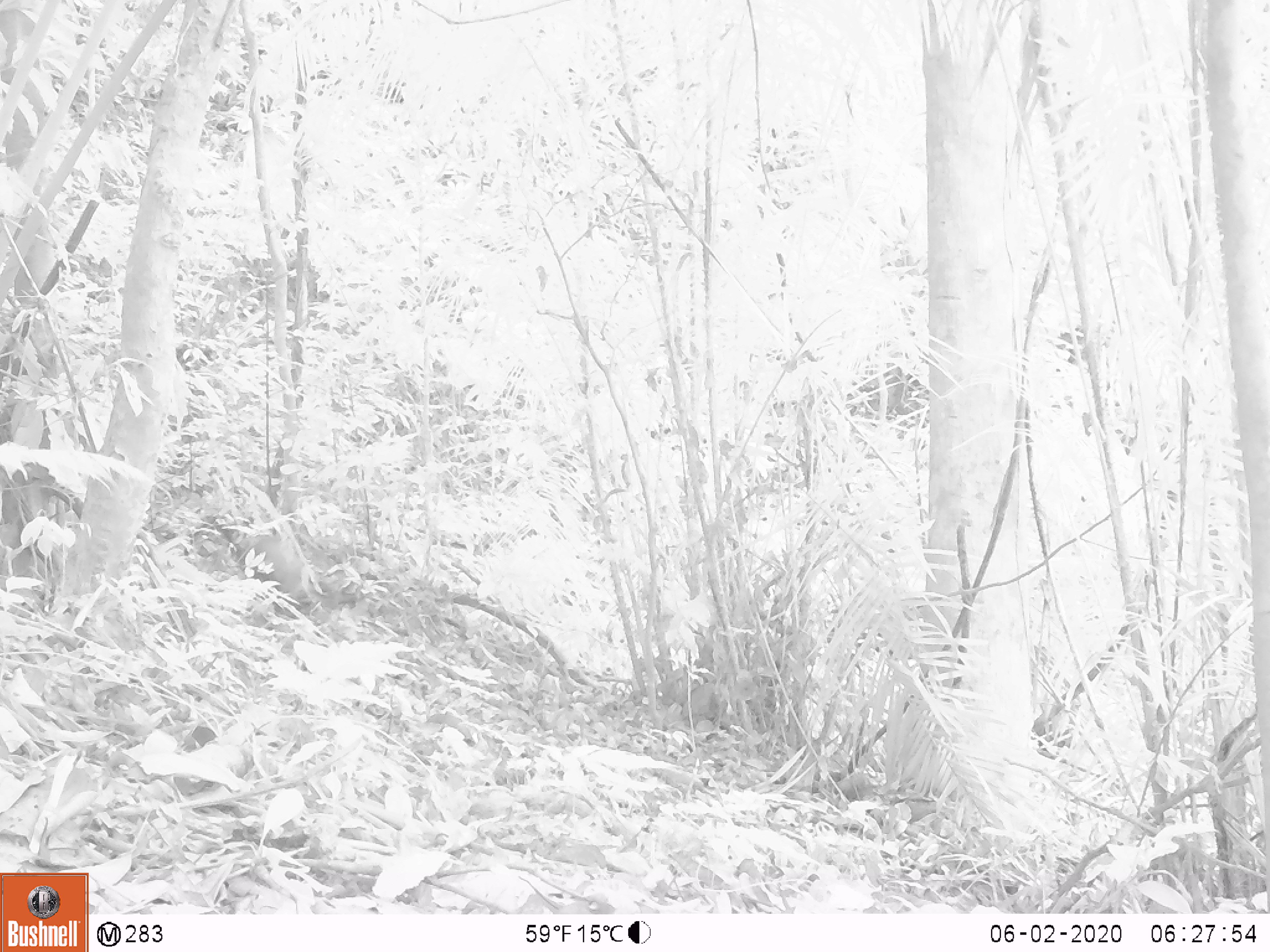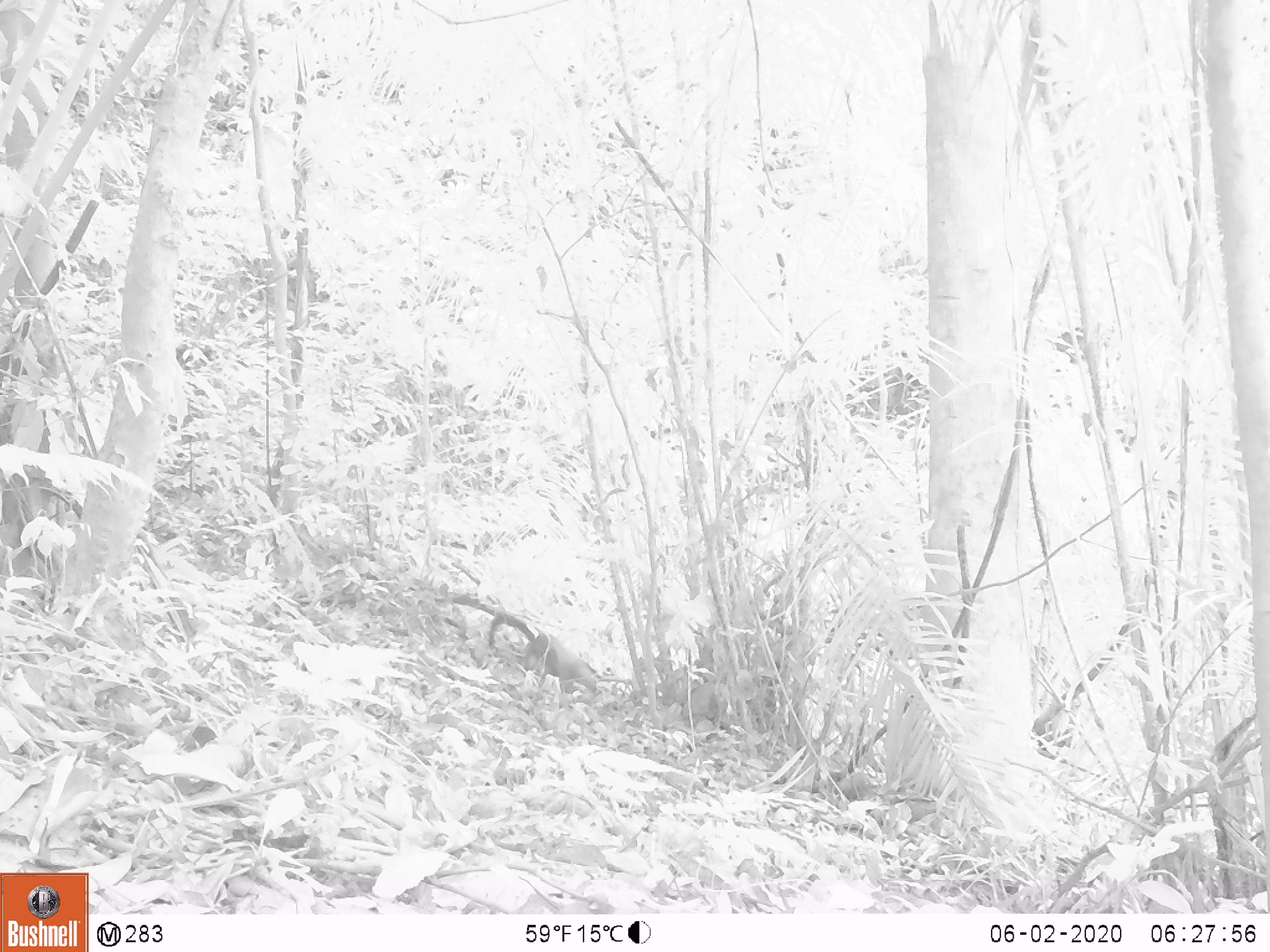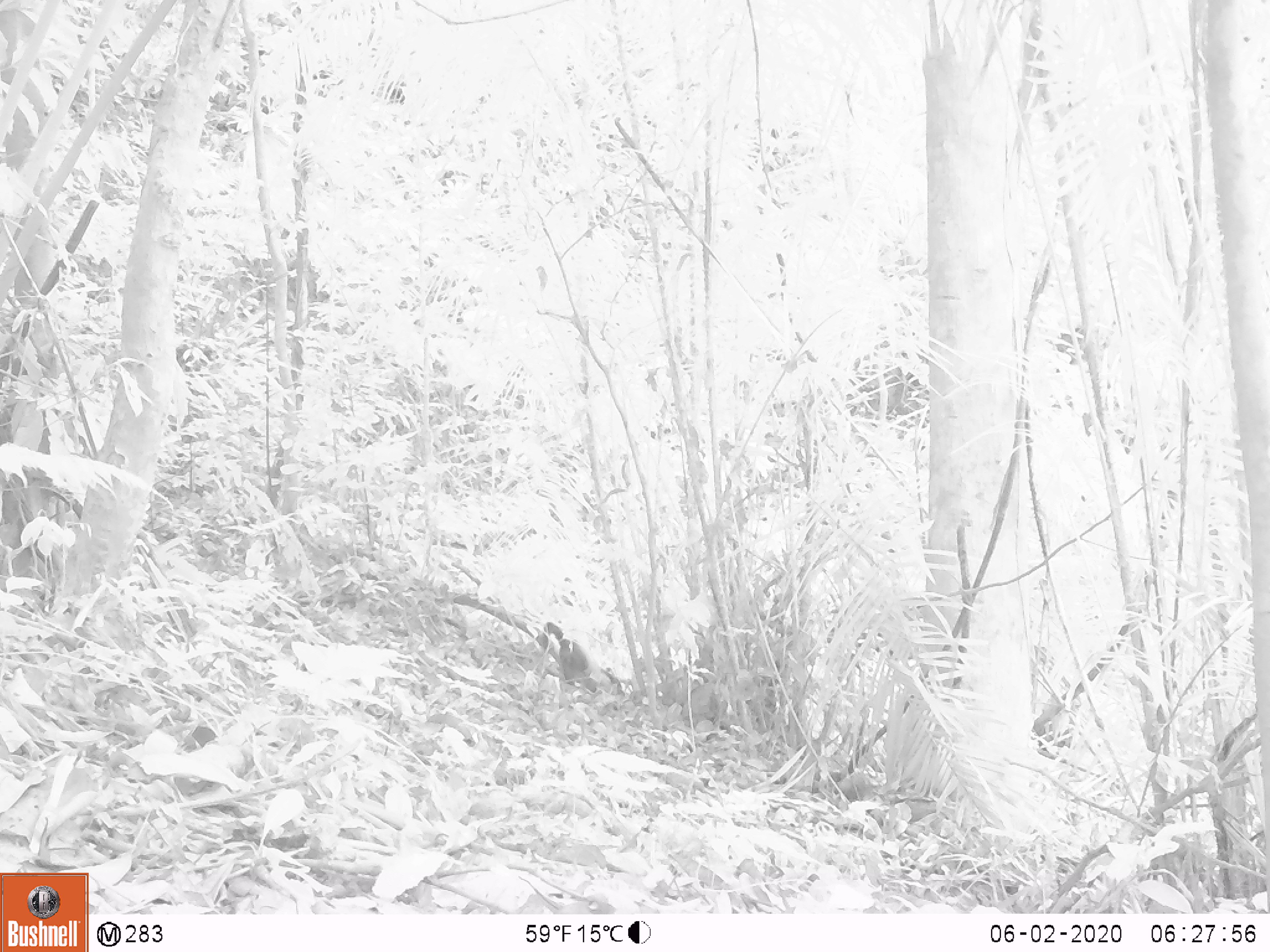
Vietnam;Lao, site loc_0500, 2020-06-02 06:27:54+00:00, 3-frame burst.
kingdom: Animalia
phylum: Chordata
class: Mammalia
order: Carnivora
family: Mustelidae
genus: Martes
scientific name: Martes flavigula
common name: yellow-throated marten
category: yellow throated marten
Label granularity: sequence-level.